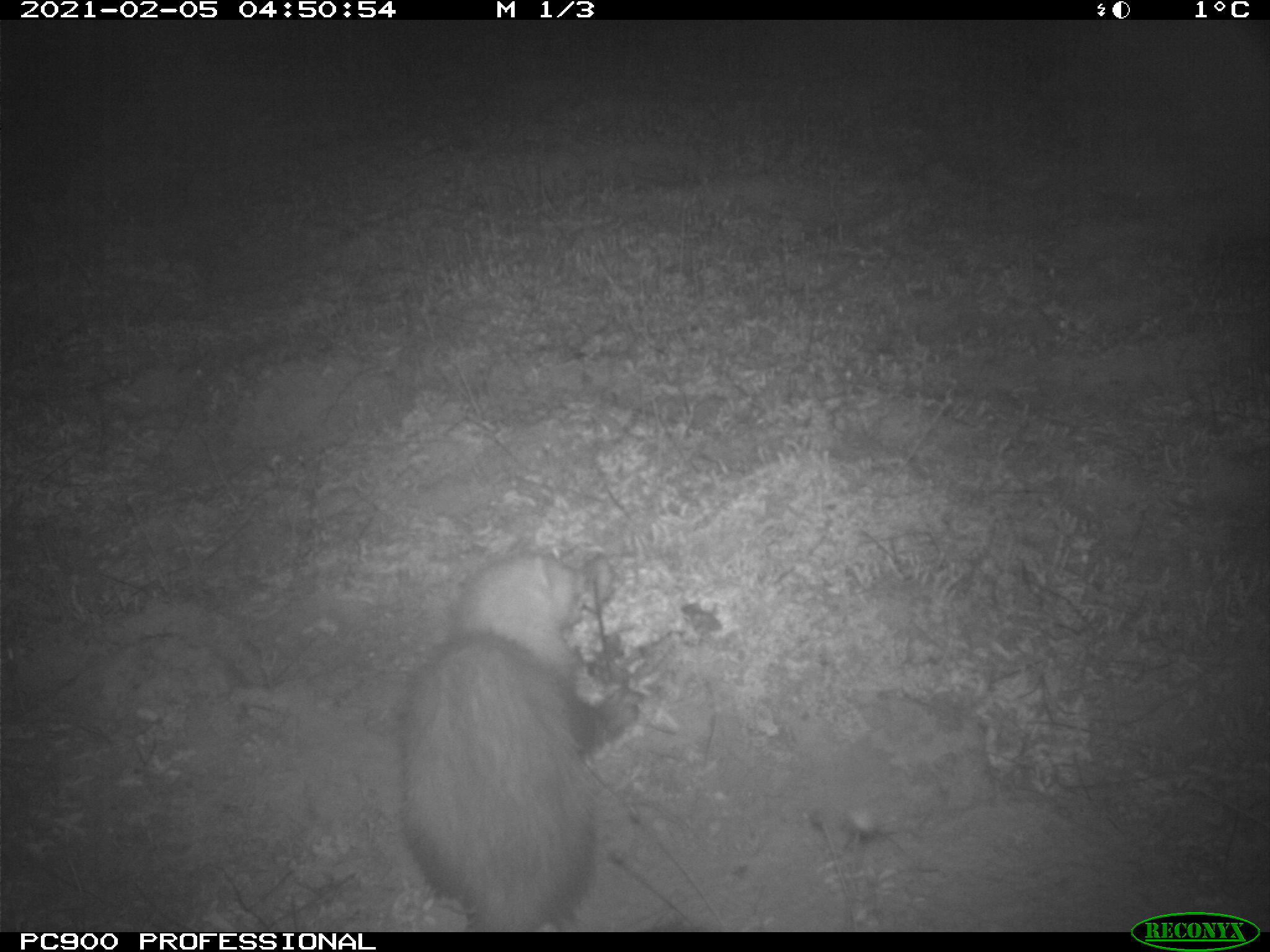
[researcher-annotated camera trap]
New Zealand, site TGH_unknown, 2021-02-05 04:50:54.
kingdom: Animalia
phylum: Chordata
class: Mammalia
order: Carnivora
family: Mustelidae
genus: Mustela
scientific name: Mustela furo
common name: ferret